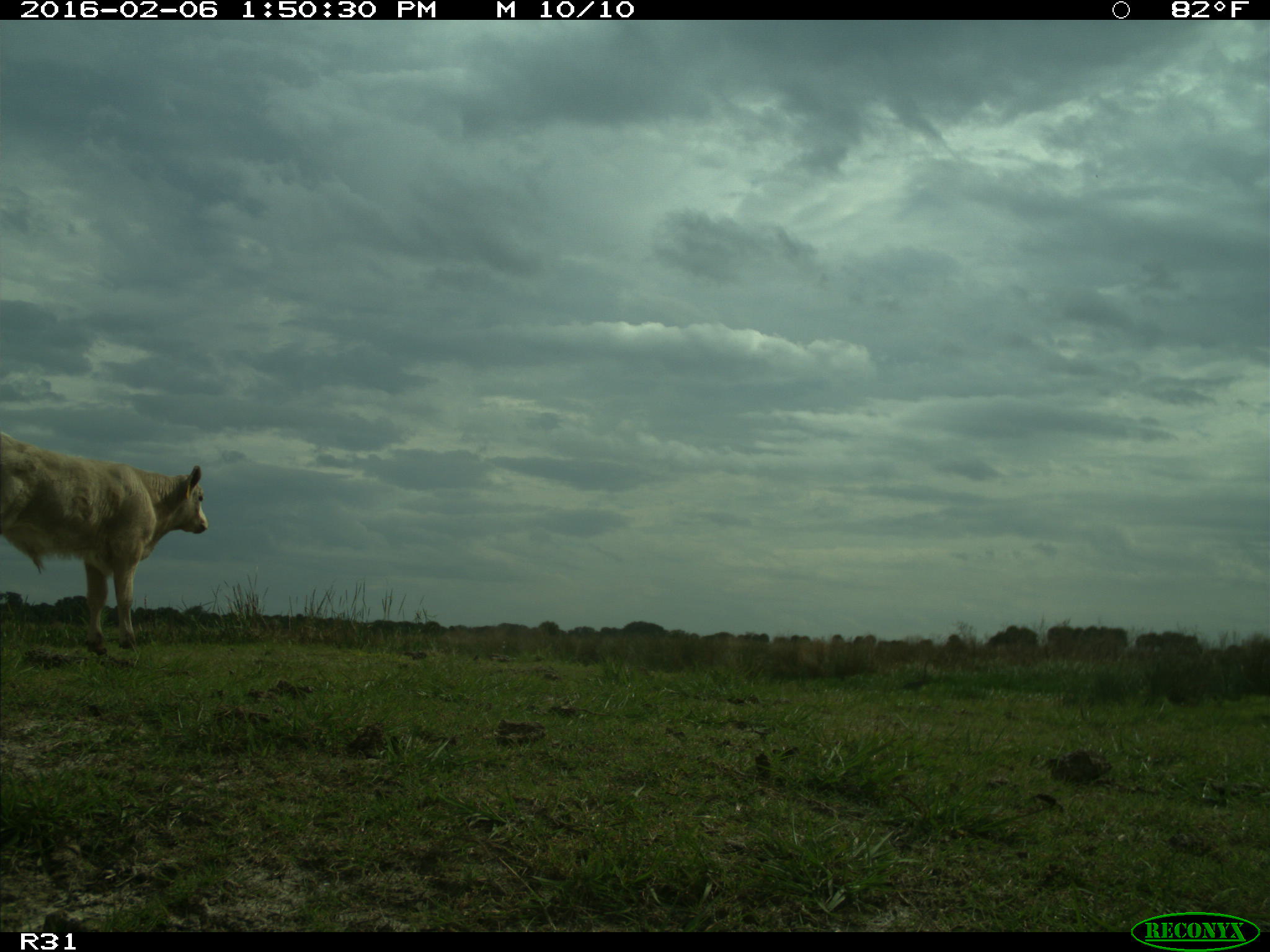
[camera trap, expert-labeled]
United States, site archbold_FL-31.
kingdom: Animalia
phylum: Chordata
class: Mammalia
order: Artiodactyla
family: Bovidae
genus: Bos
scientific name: Bos taurus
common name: domestic cow